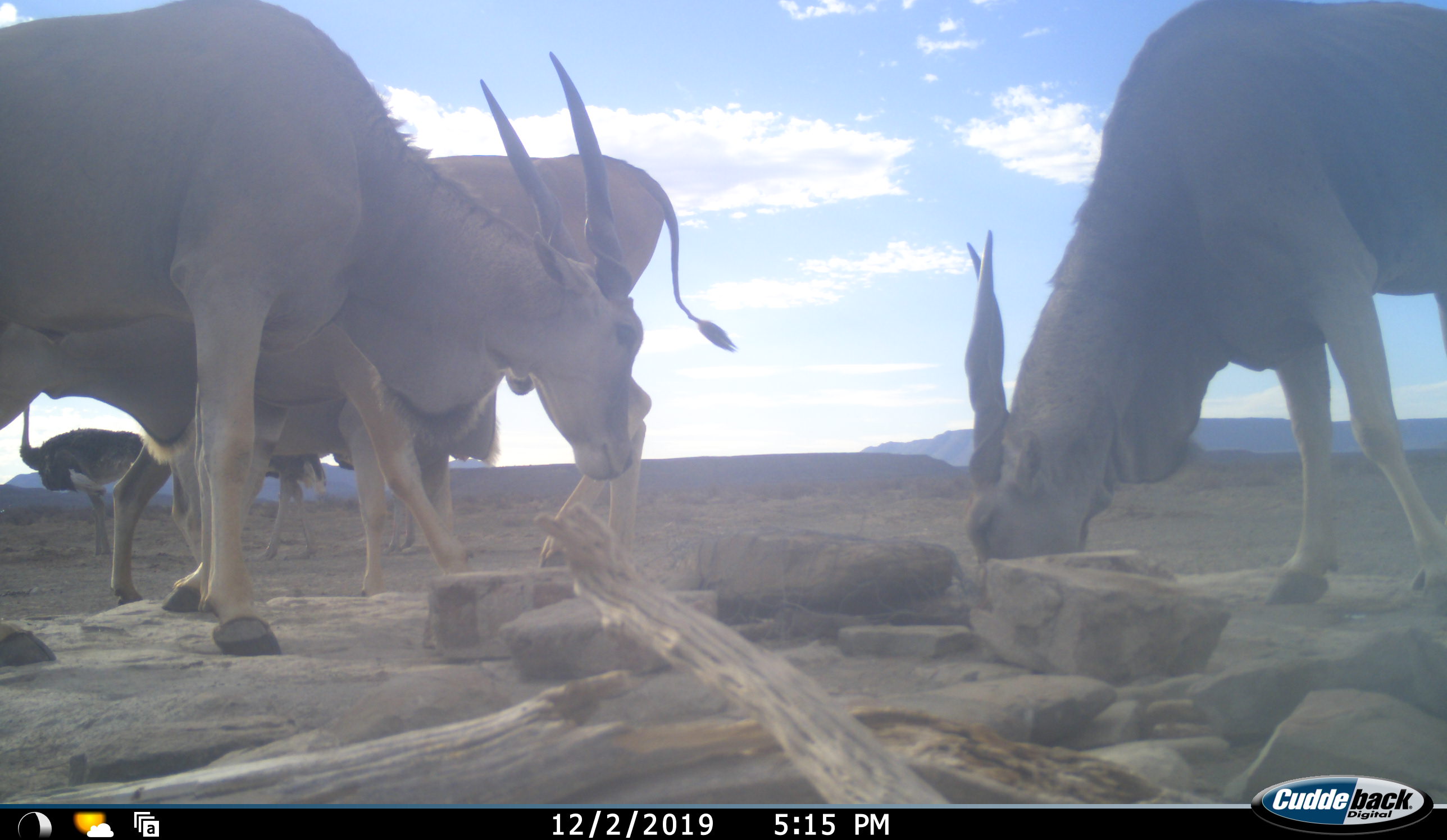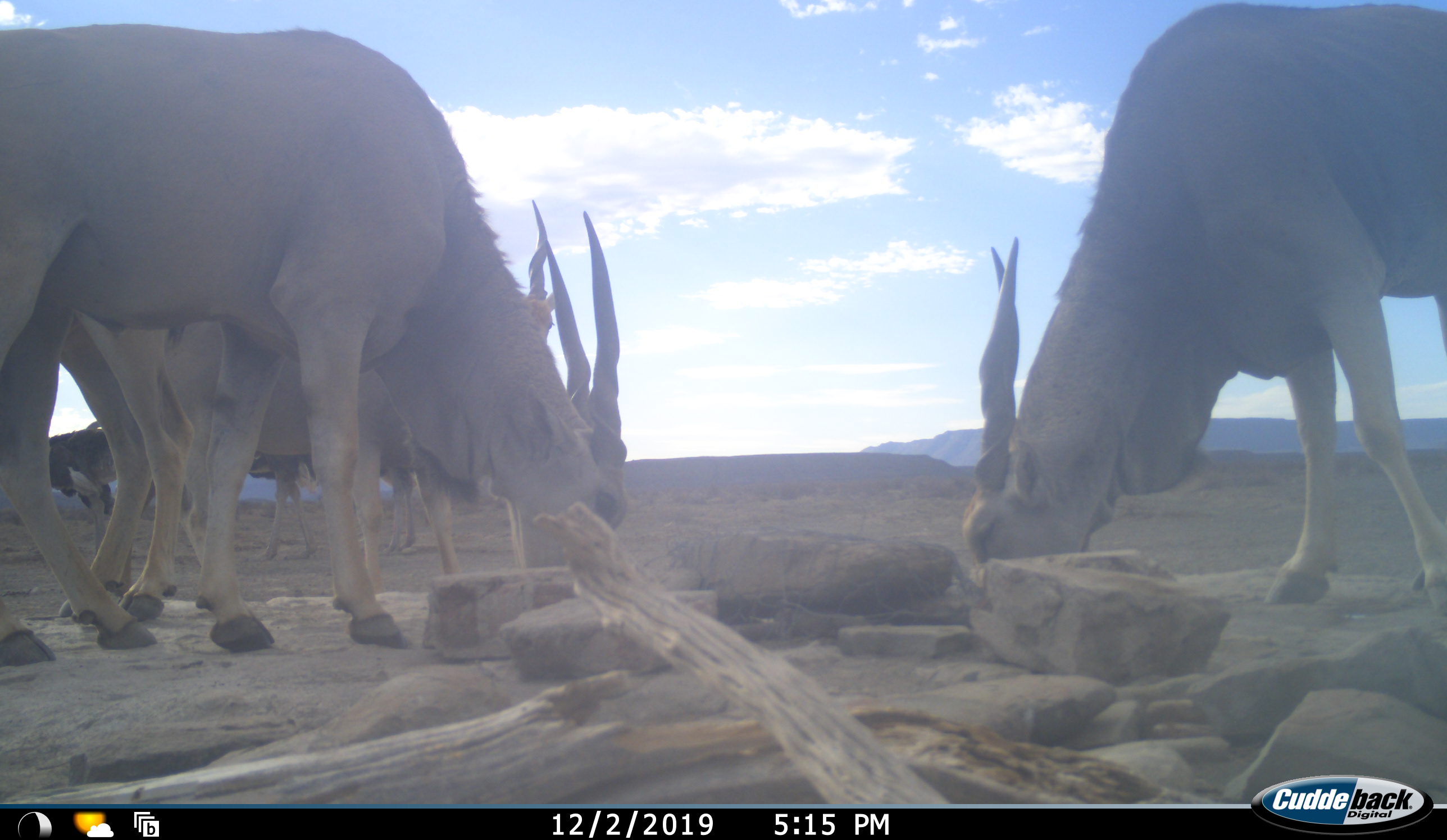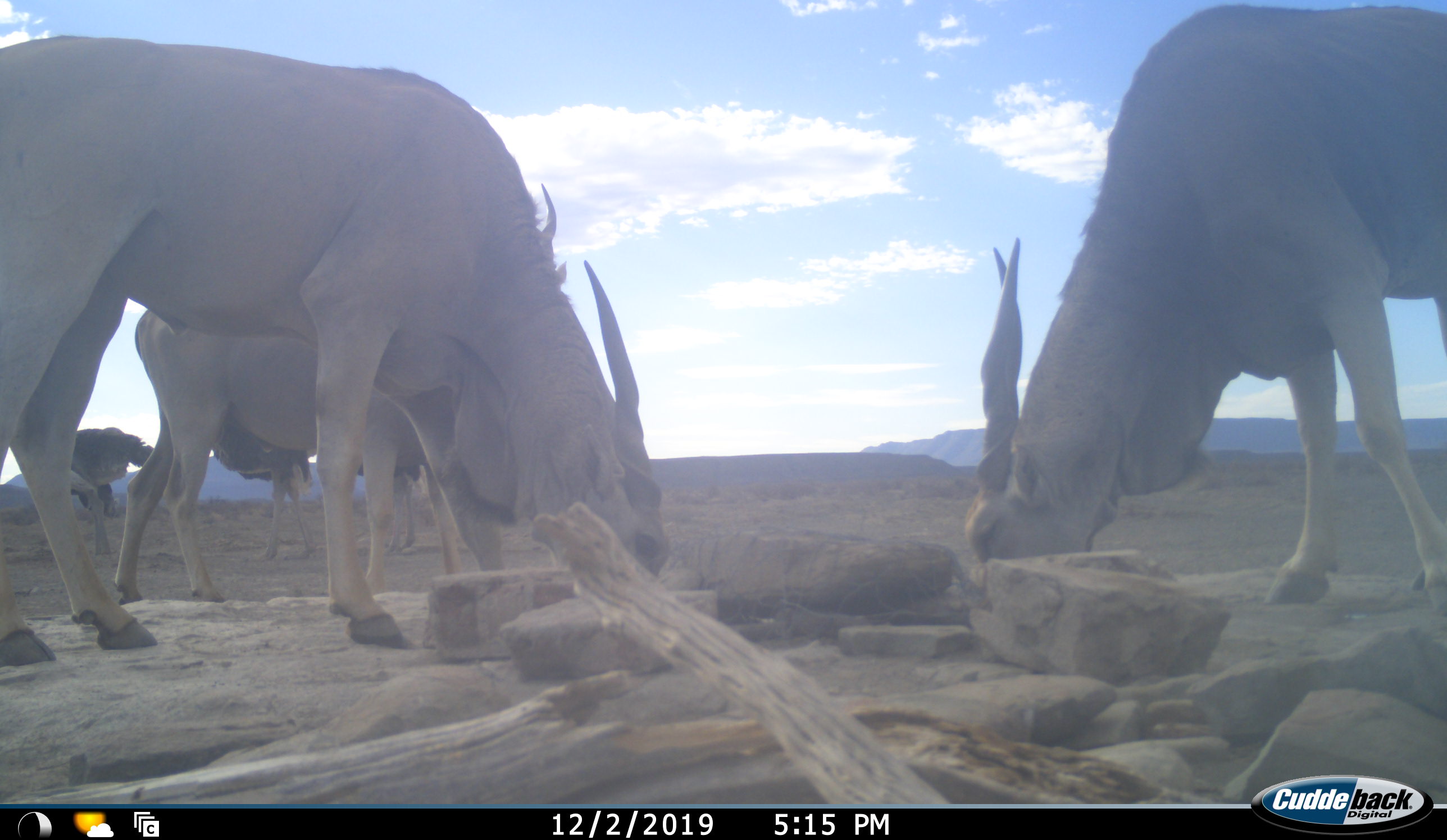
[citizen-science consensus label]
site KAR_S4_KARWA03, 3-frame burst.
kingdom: Animalia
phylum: Chordata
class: Mammalia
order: Artiodactyla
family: Bovidae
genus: Tragelaphus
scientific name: Tragelaphus oryx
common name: eland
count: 4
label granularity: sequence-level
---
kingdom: Animalia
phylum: Chordata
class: Aves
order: Struthioniformes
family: Struthionidae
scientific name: Struthionidae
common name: ostrich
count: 3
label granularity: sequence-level